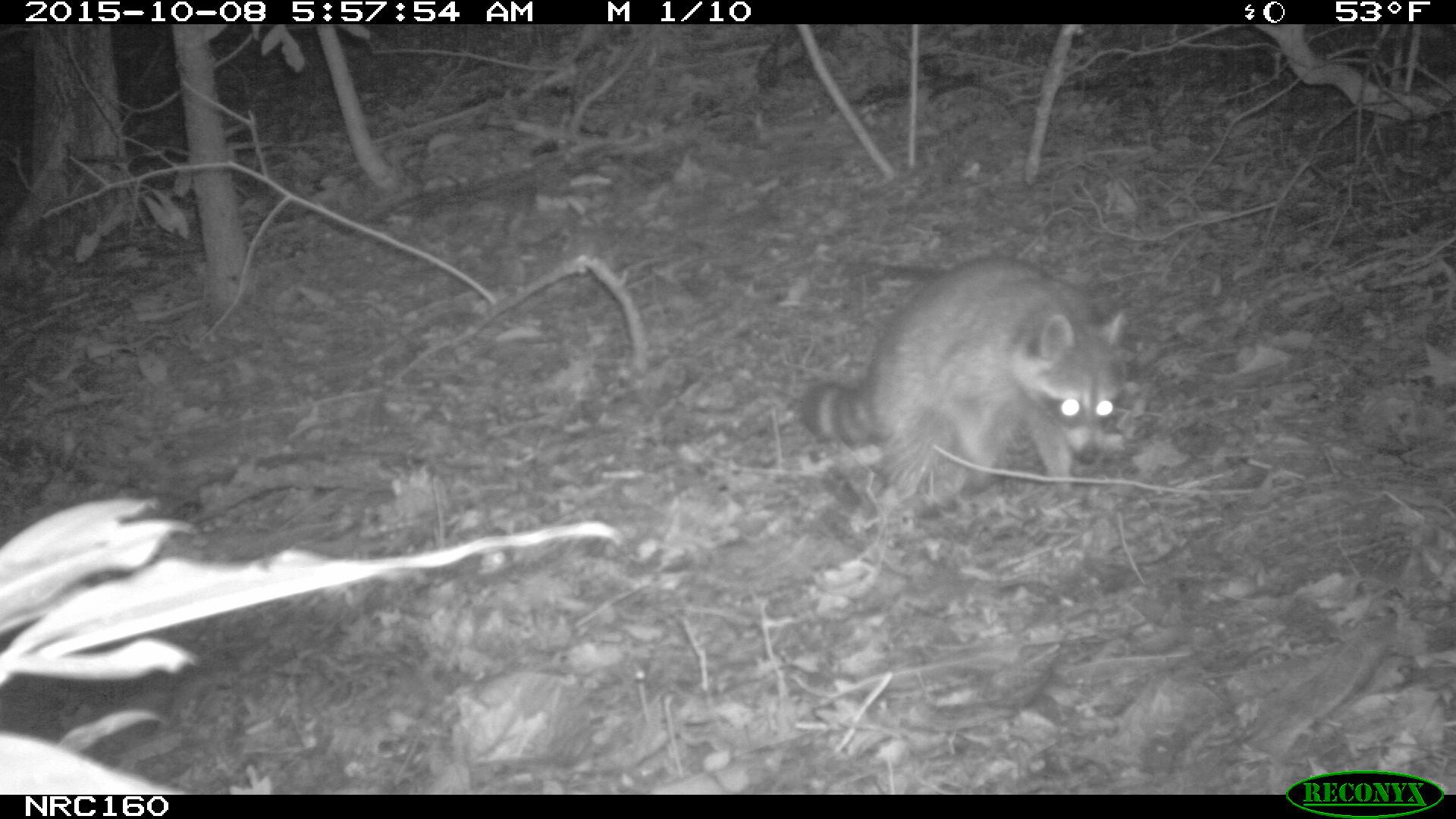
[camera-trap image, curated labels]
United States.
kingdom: Animalia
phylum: Chordata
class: Mammalia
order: Carnivora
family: Procyonidae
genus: Procyon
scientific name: Procyon lotor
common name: northern raccoon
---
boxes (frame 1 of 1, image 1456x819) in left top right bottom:
Northern Raccoon: 792 258 1148 511